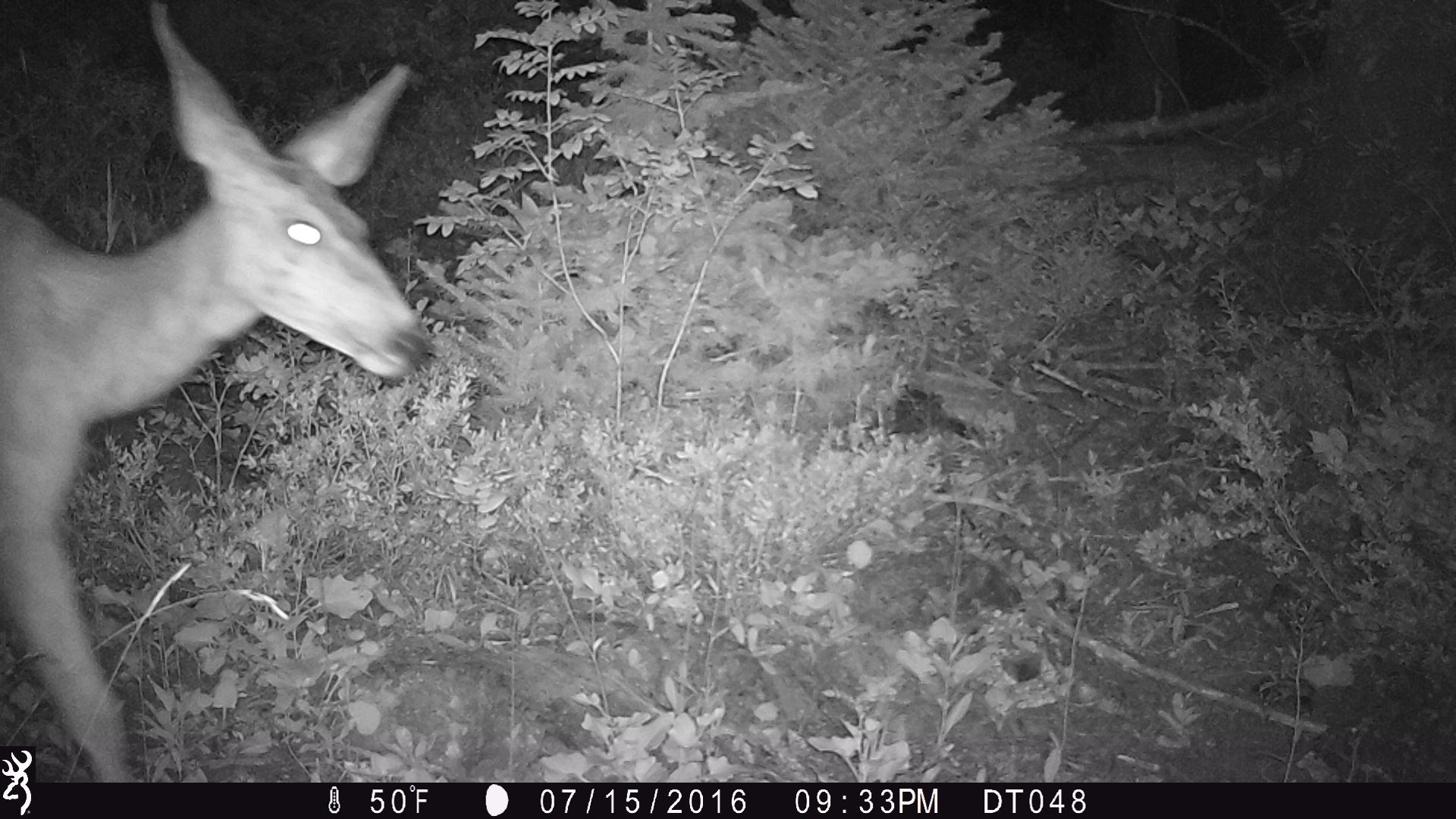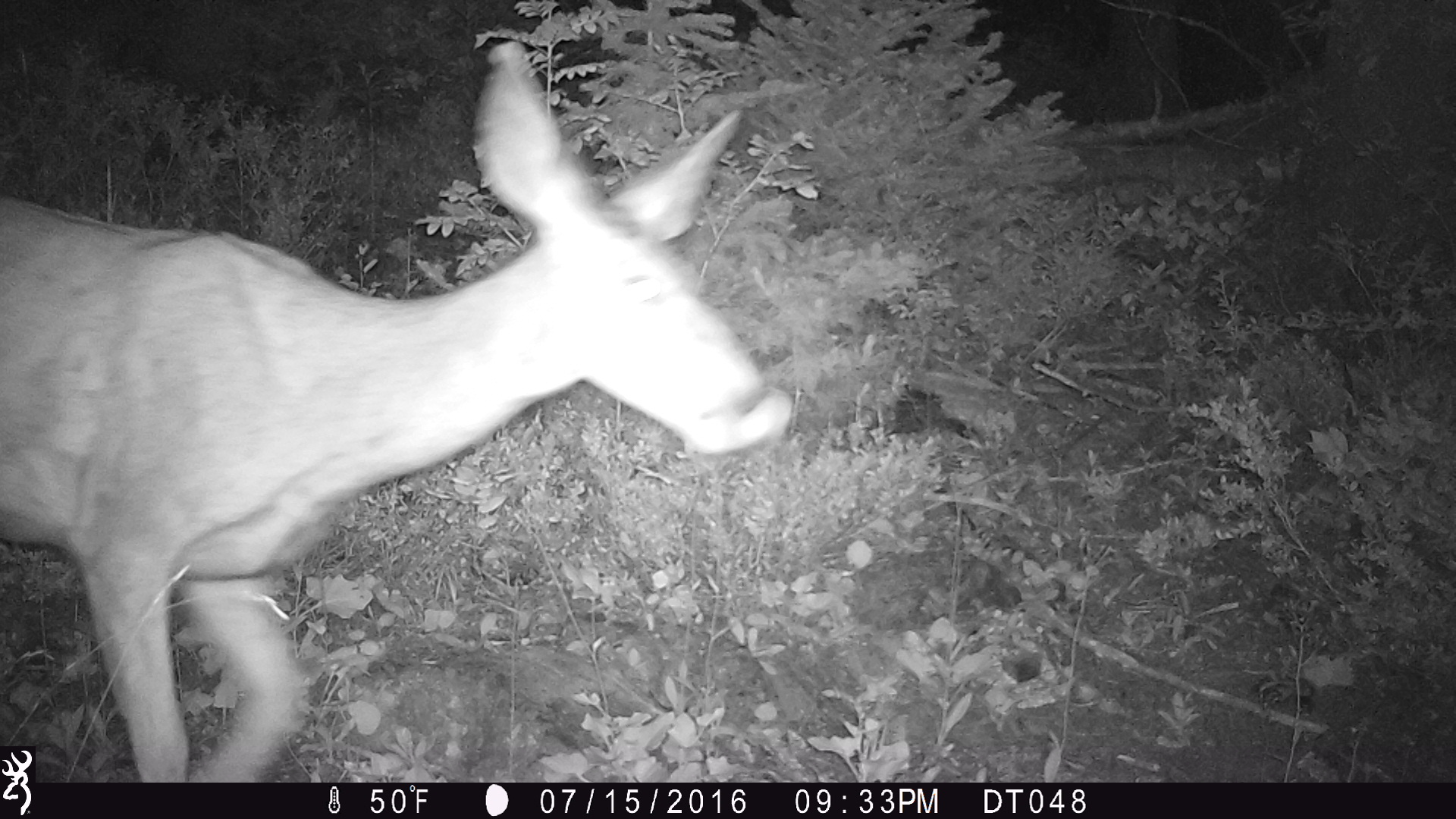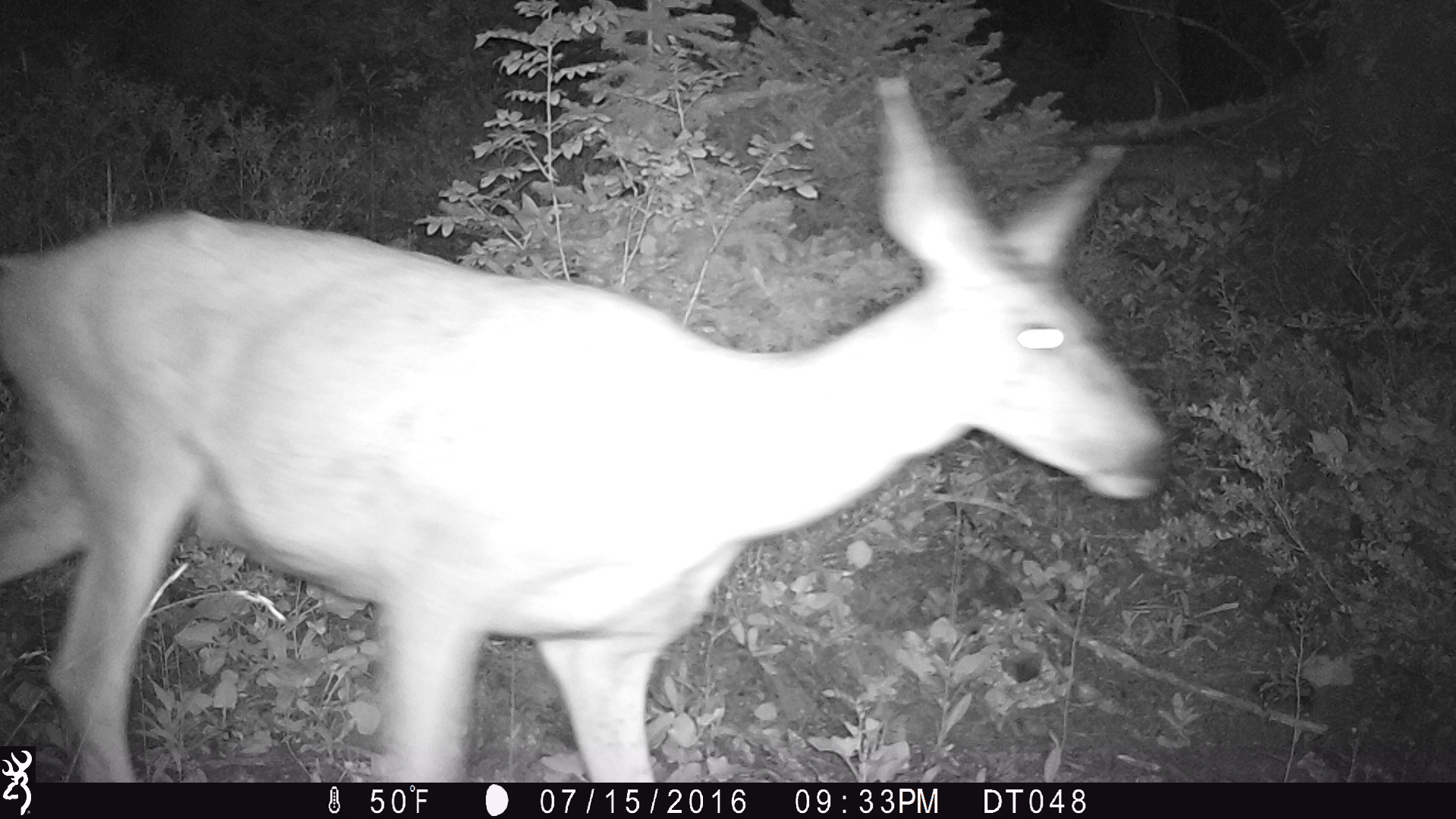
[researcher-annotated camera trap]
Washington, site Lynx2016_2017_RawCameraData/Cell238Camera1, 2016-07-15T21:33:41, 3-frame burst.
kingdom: Animalia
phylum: Chordata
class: Mammalia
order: Artiodactyla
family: Cervidae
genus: Odocoileus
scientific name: Odocoileus hemionus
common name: mule deer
Odocoileus hemionus (mule deer). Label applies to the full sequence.